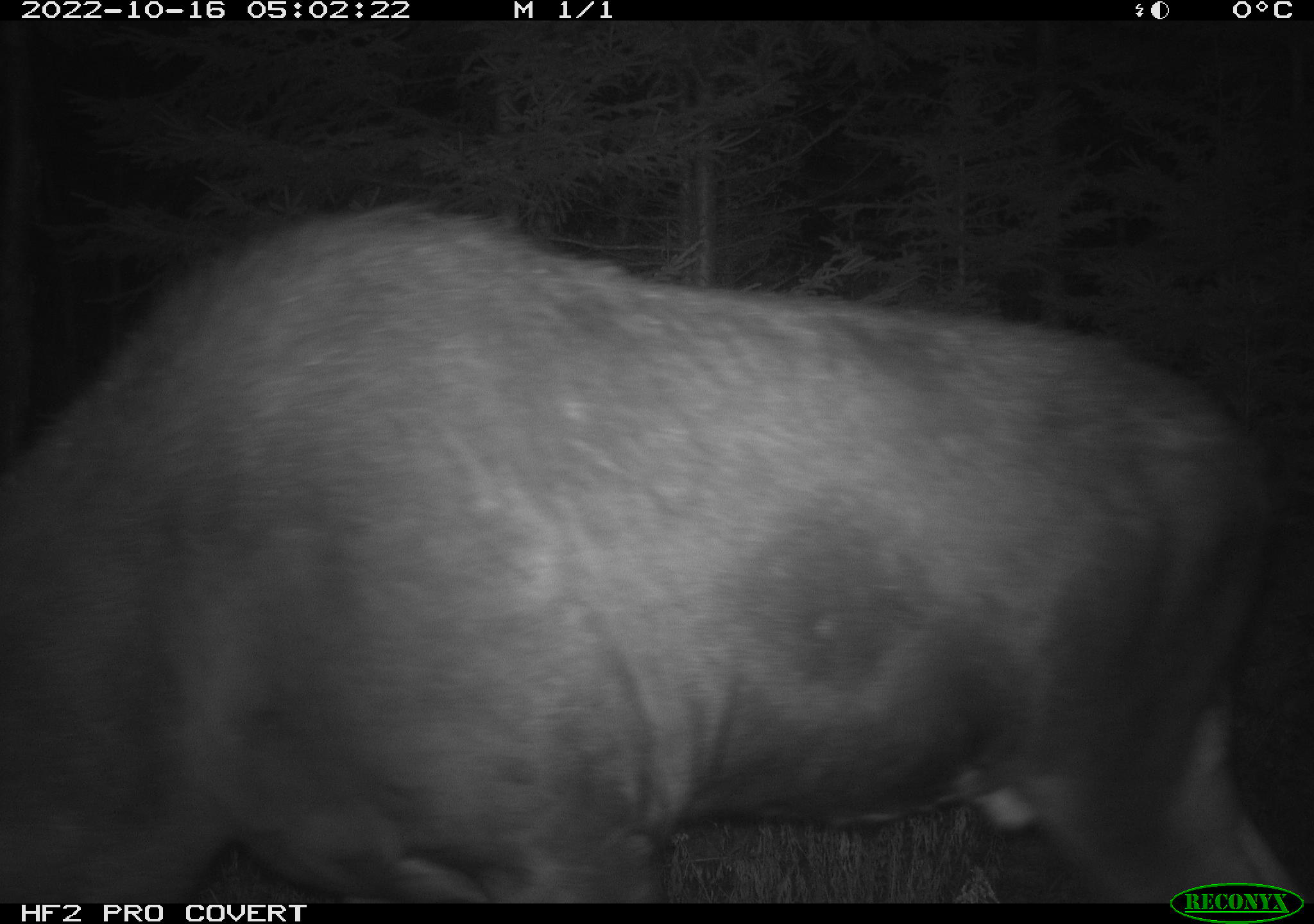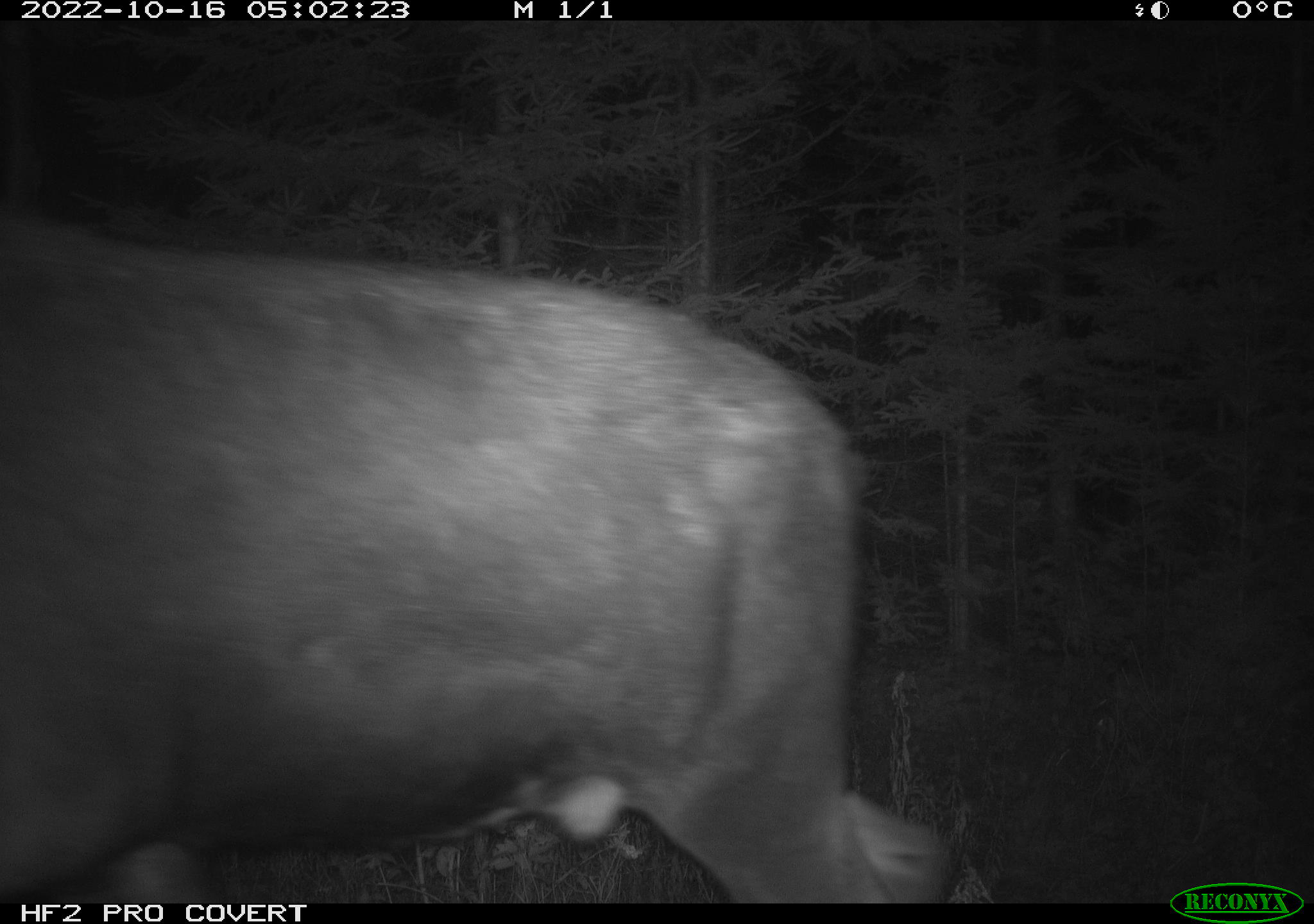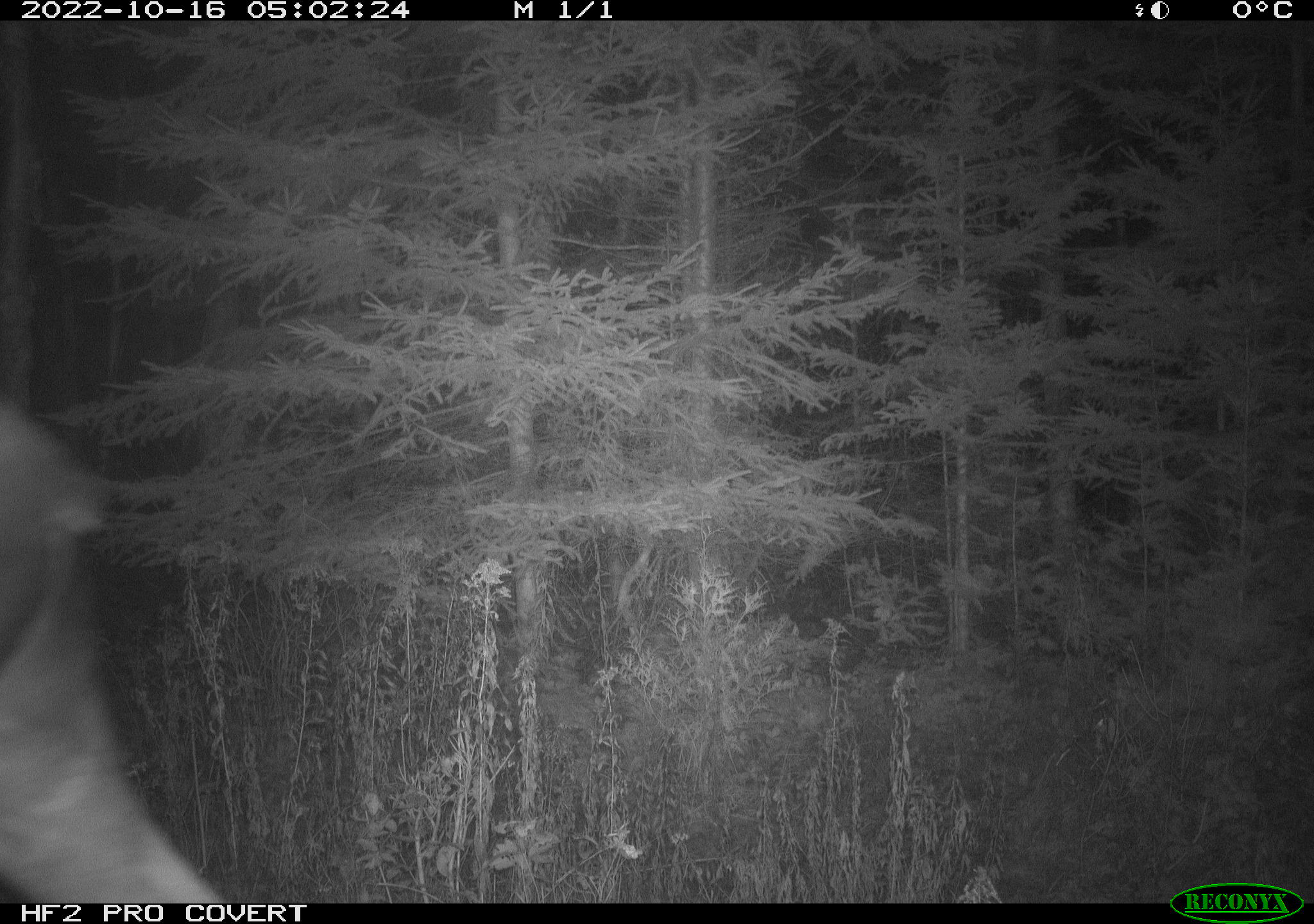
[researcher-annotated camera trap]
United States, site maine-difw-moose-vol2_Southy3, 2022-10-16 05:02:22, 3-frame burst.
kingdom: Animalia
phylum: Chordata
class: Mammalia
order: Artiodactyla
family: Cervidae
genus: Alces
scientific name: Alces alces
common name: moose